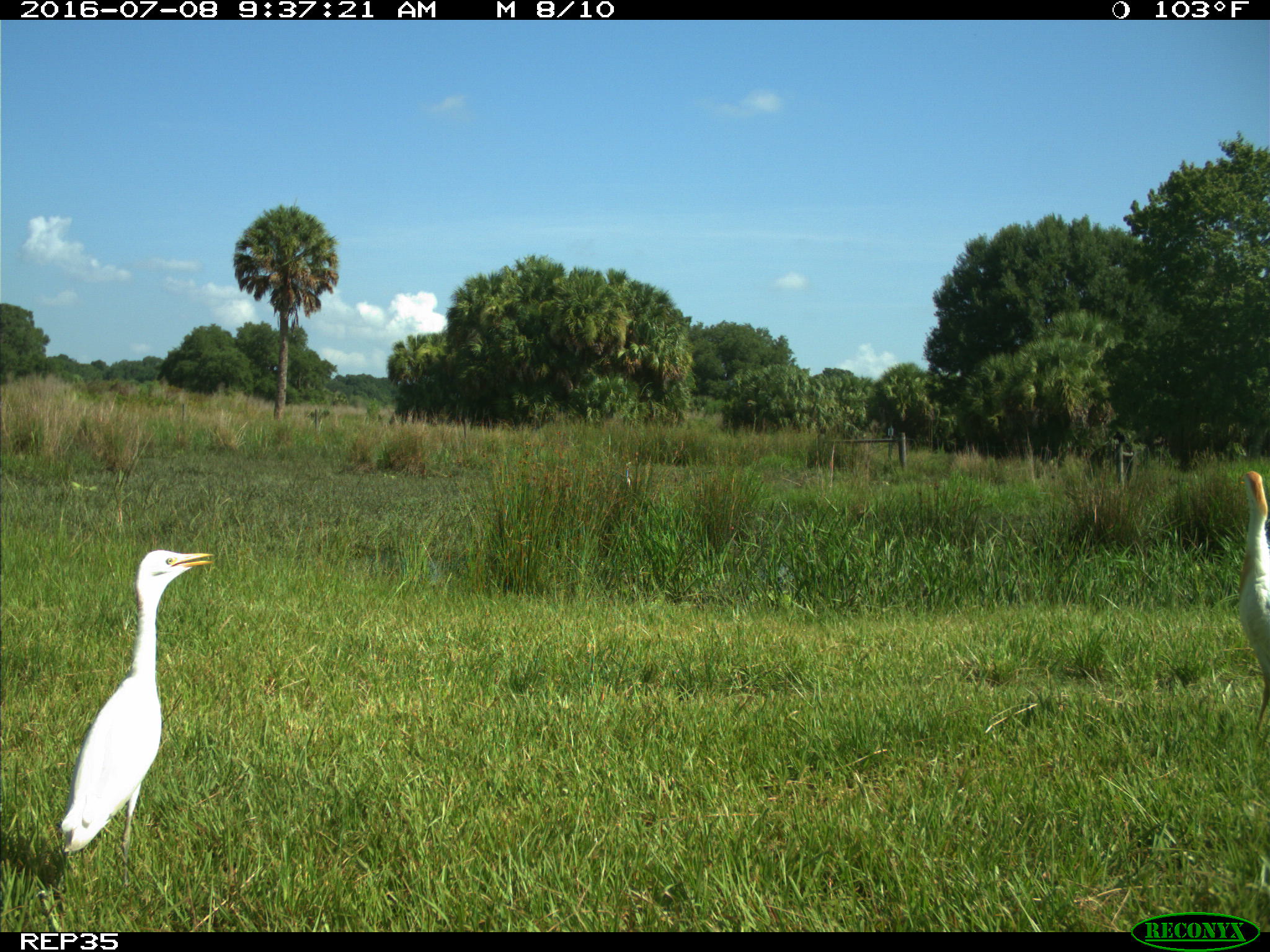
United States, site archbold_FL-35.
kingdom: Animalia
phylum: Chordata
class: Mammalia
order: Artiodactyla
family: Bovidae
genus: Bos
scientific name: Bos taurus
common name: domestic cow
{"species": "Bos taurus (domestic cow)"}